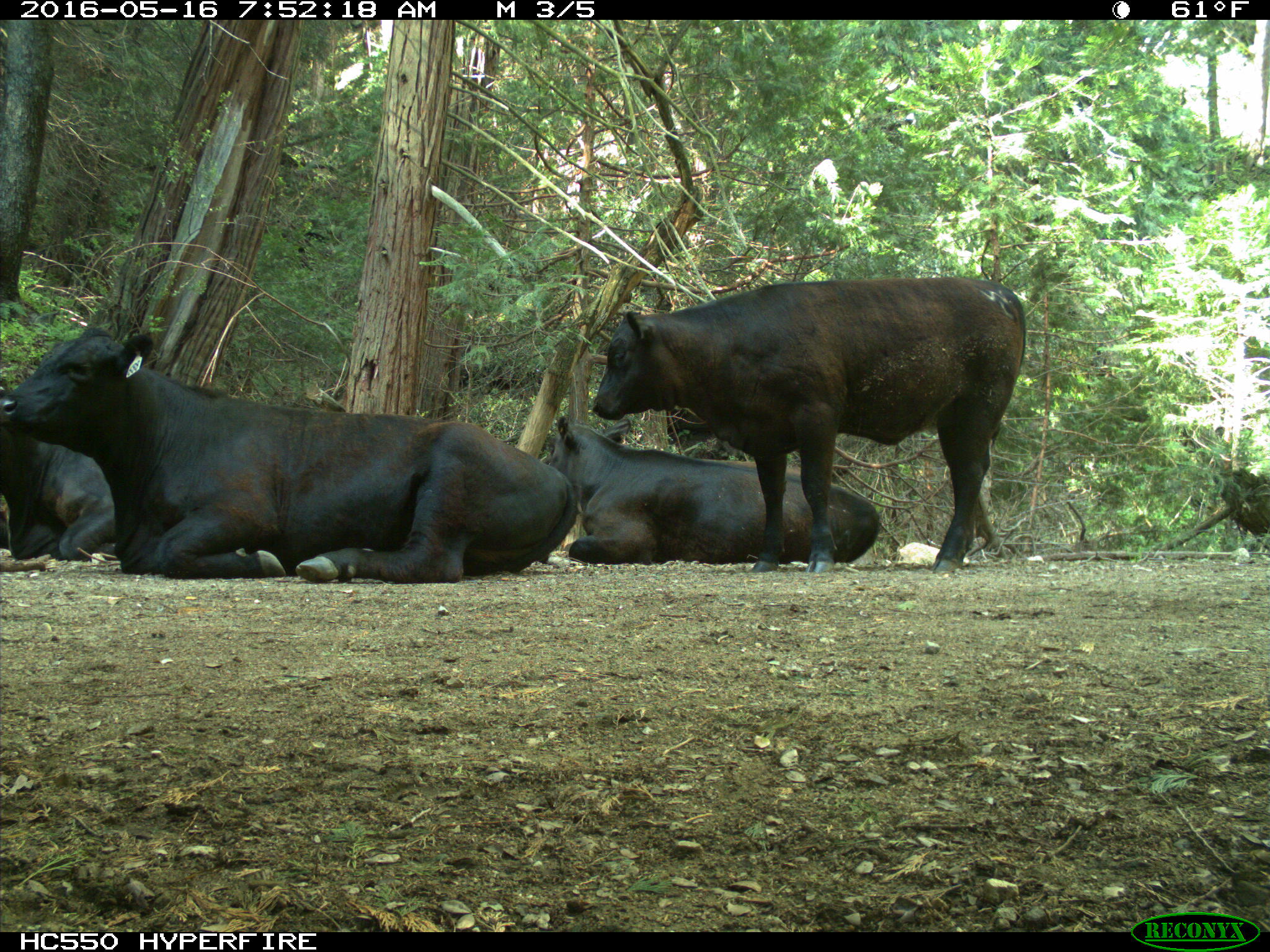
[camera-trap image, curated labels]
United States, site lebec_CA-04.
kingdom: Animalia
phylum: Chordata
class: Mammalia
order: Artiodactyla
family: Bovidae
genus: Bos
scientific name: Bos taurus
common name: domestic cow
Bos taurus (domestic cow).